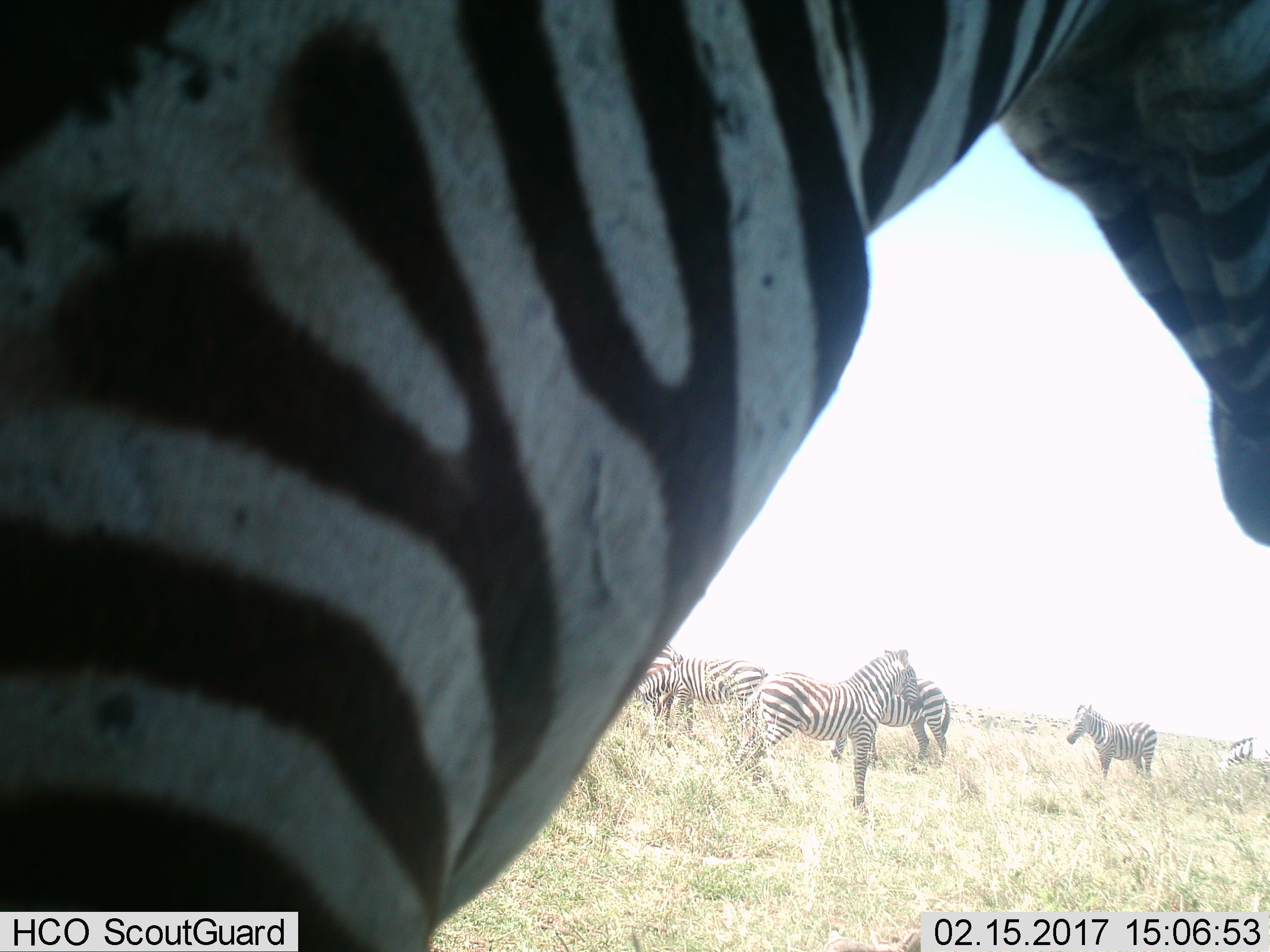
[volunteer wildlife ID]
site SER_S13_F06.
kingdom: Animalia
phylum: Chordata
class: Mammalia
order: Perissodactyla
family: Equidae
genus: Equus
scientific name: Equus quagga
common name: plains zebra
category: zebraplains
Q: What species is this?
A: Zebraplains (plains zebra) (Equus quagga).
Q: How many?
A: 7.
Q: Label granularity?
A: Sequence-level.